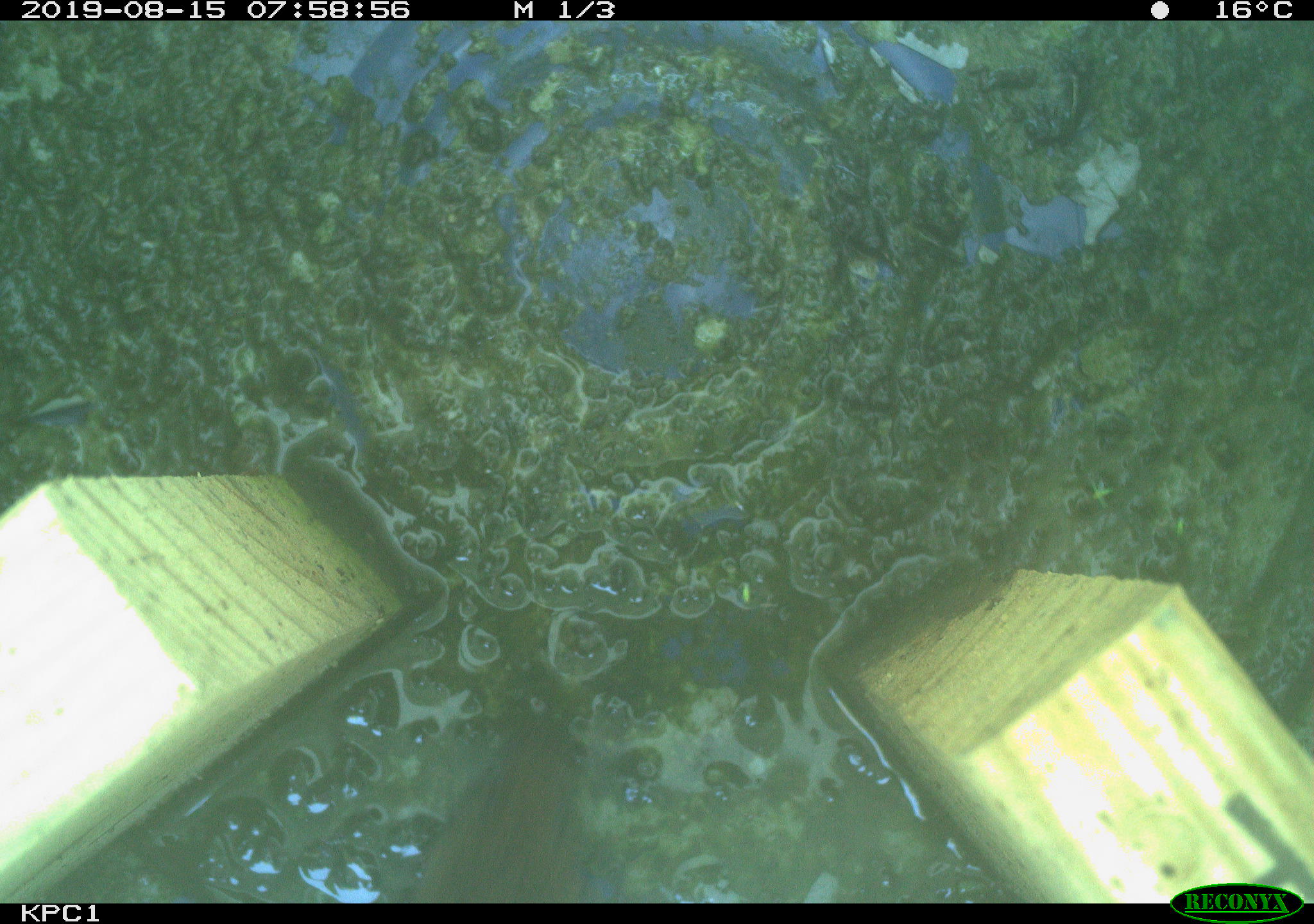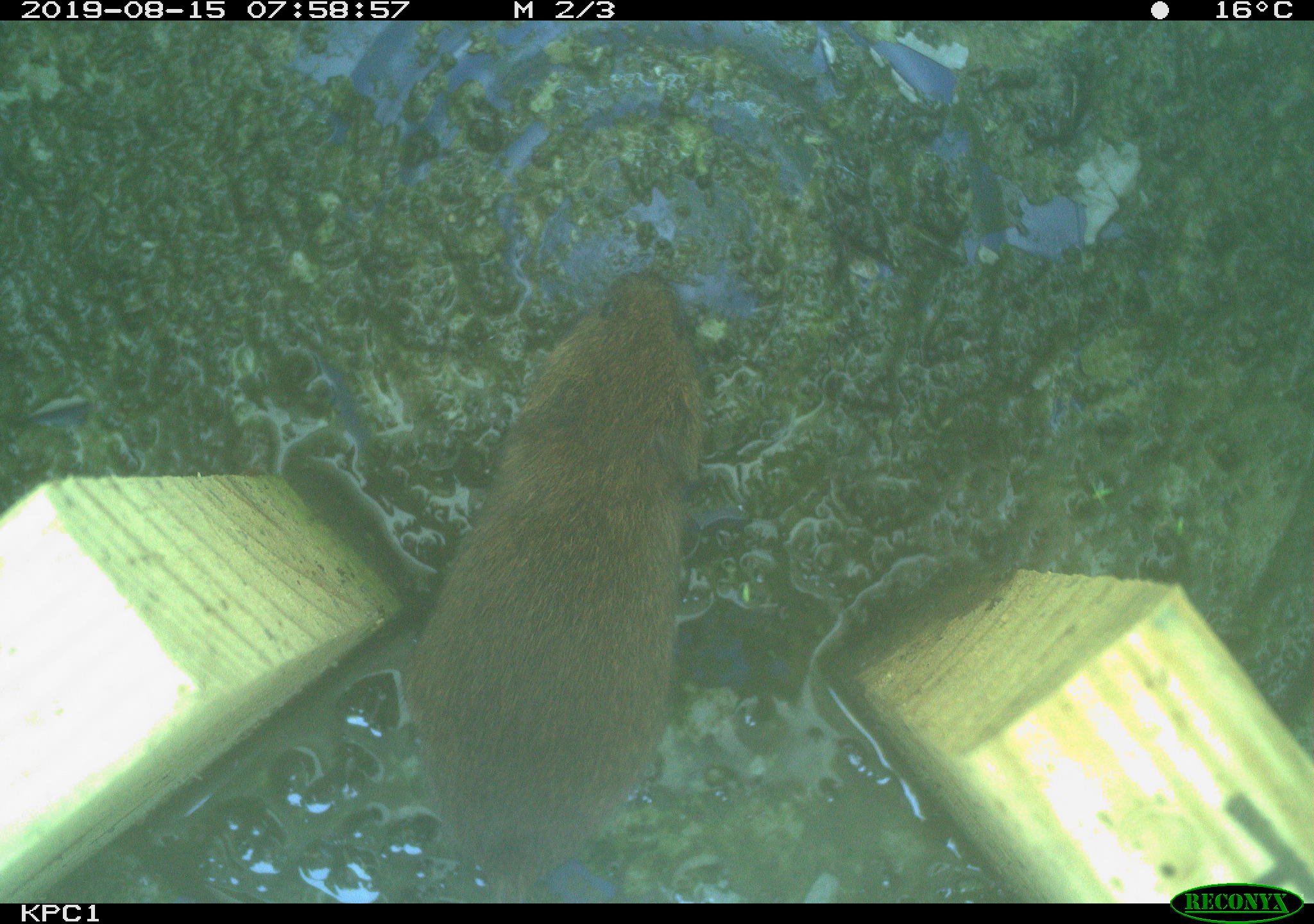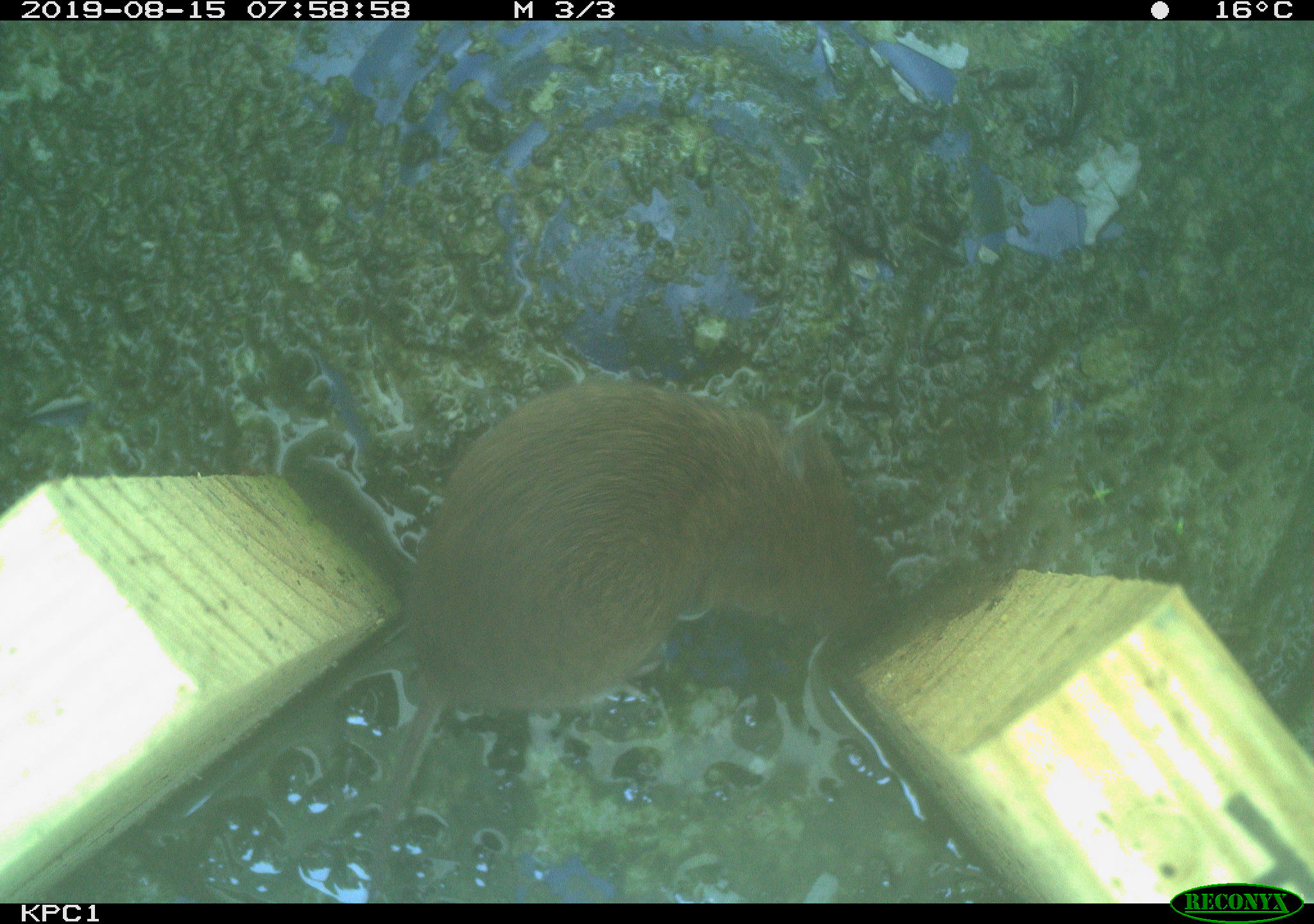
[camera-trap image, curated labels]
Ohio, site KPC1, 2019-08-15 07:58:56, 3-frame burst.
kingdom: Animalia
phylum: Chordata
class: Mammalia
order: Rodentia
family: Cricetidae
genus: Microtus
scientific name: Microtus pennsylvanicus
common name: meadow vole